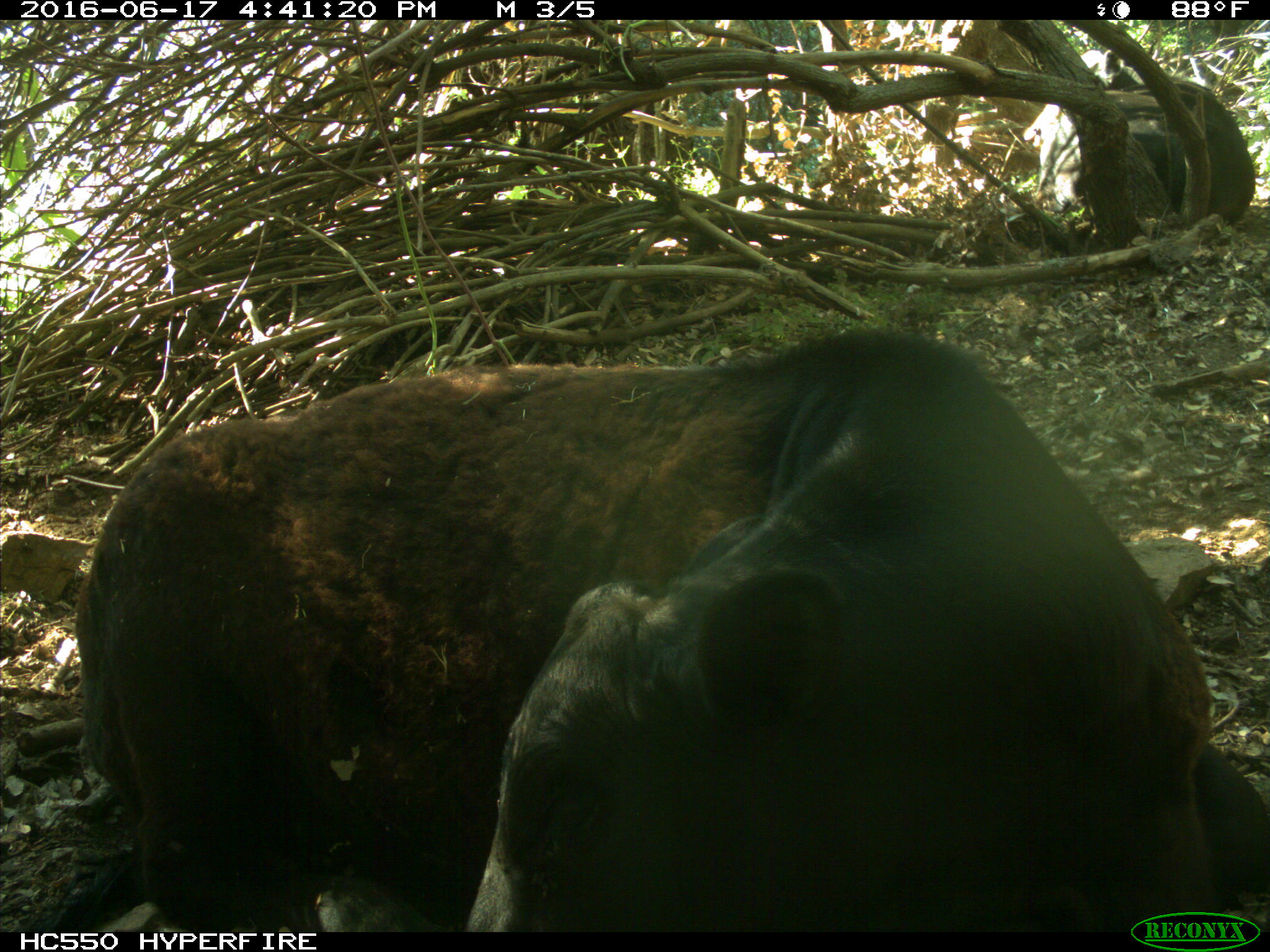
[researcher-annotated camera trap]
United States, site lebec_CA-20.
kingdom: Animalia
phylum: Chordata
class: Mammalia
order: Artiodactyla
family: Bovidae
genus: Bos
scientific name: Bos taurus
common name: domestic cow